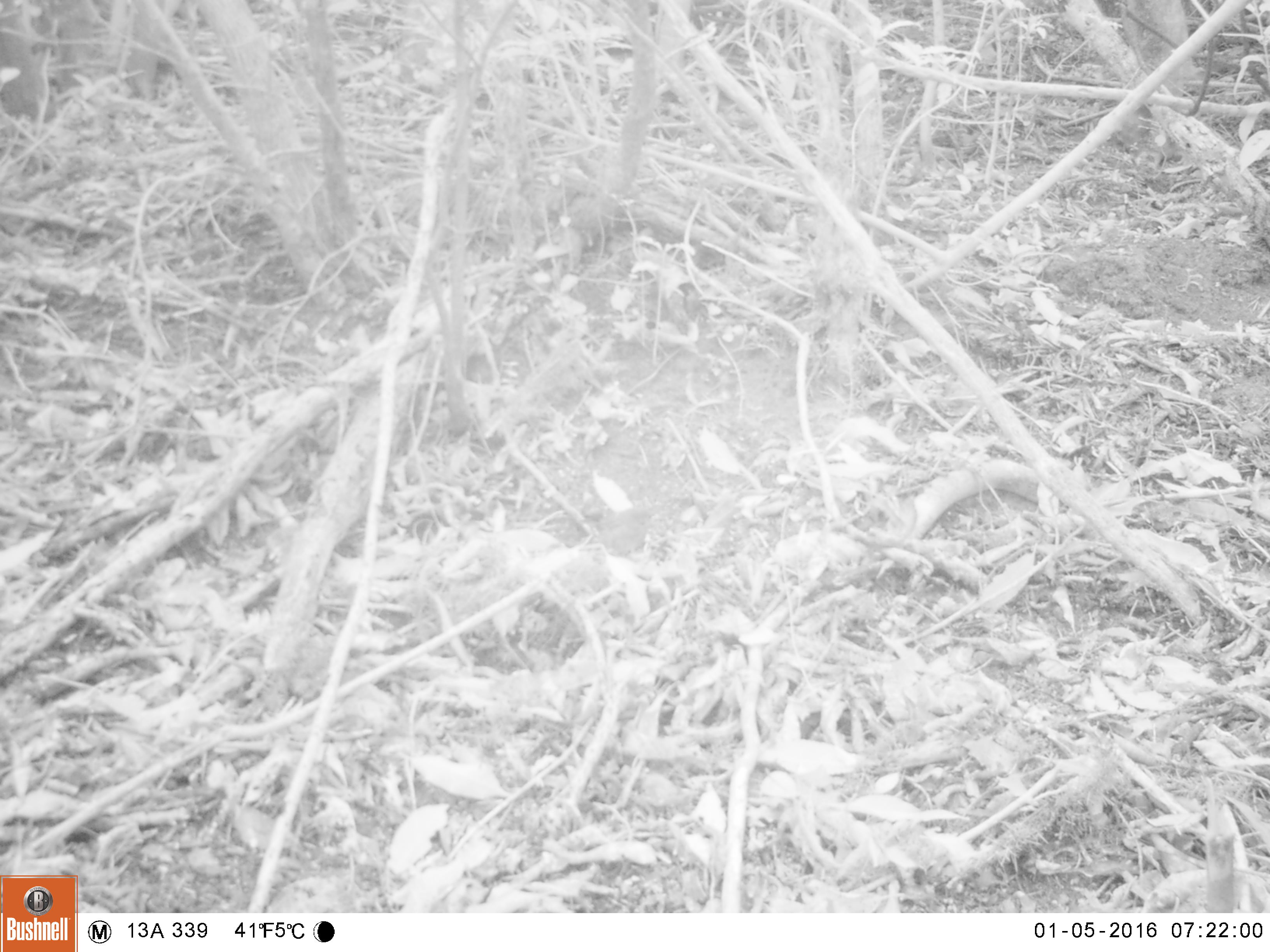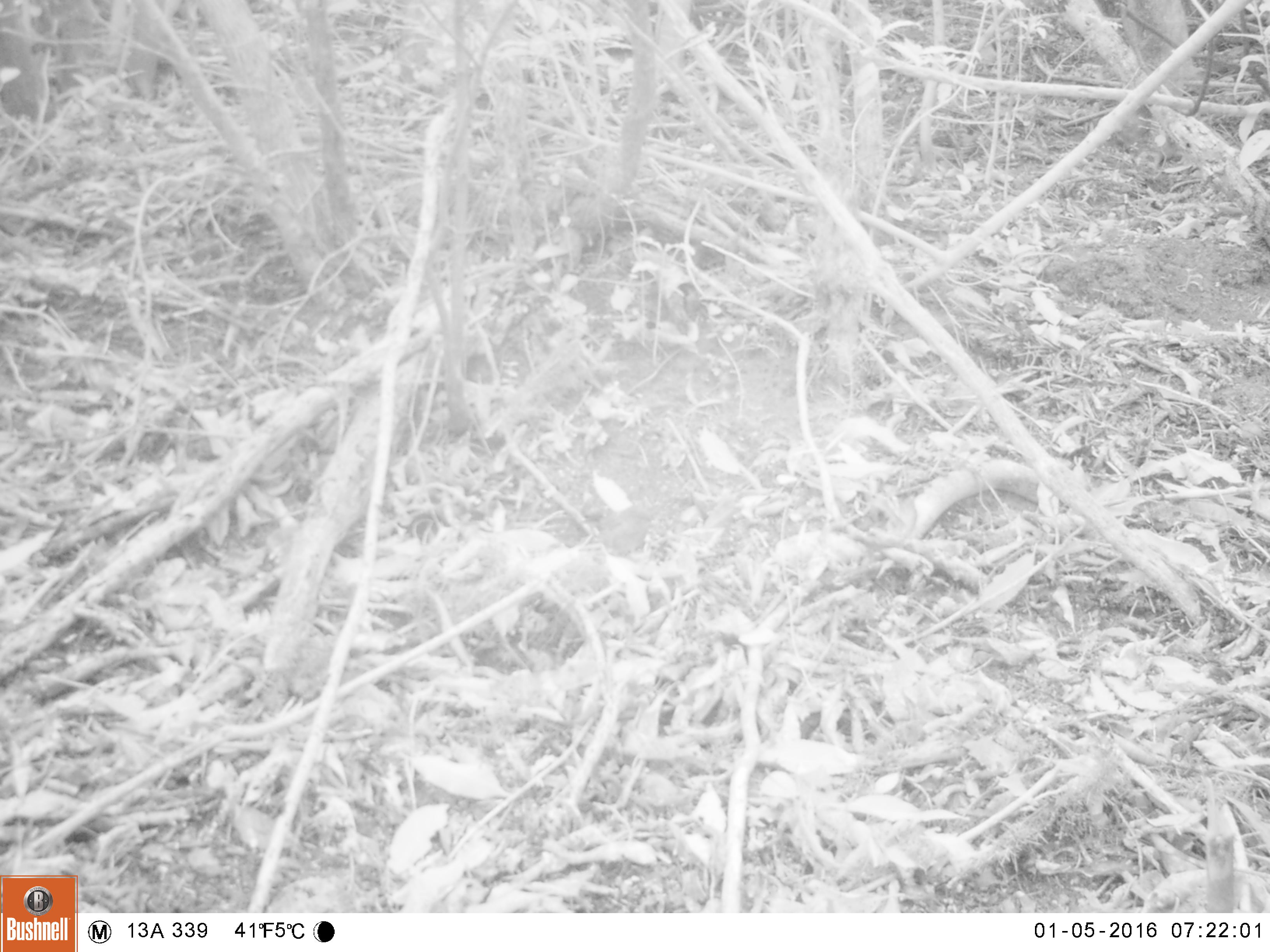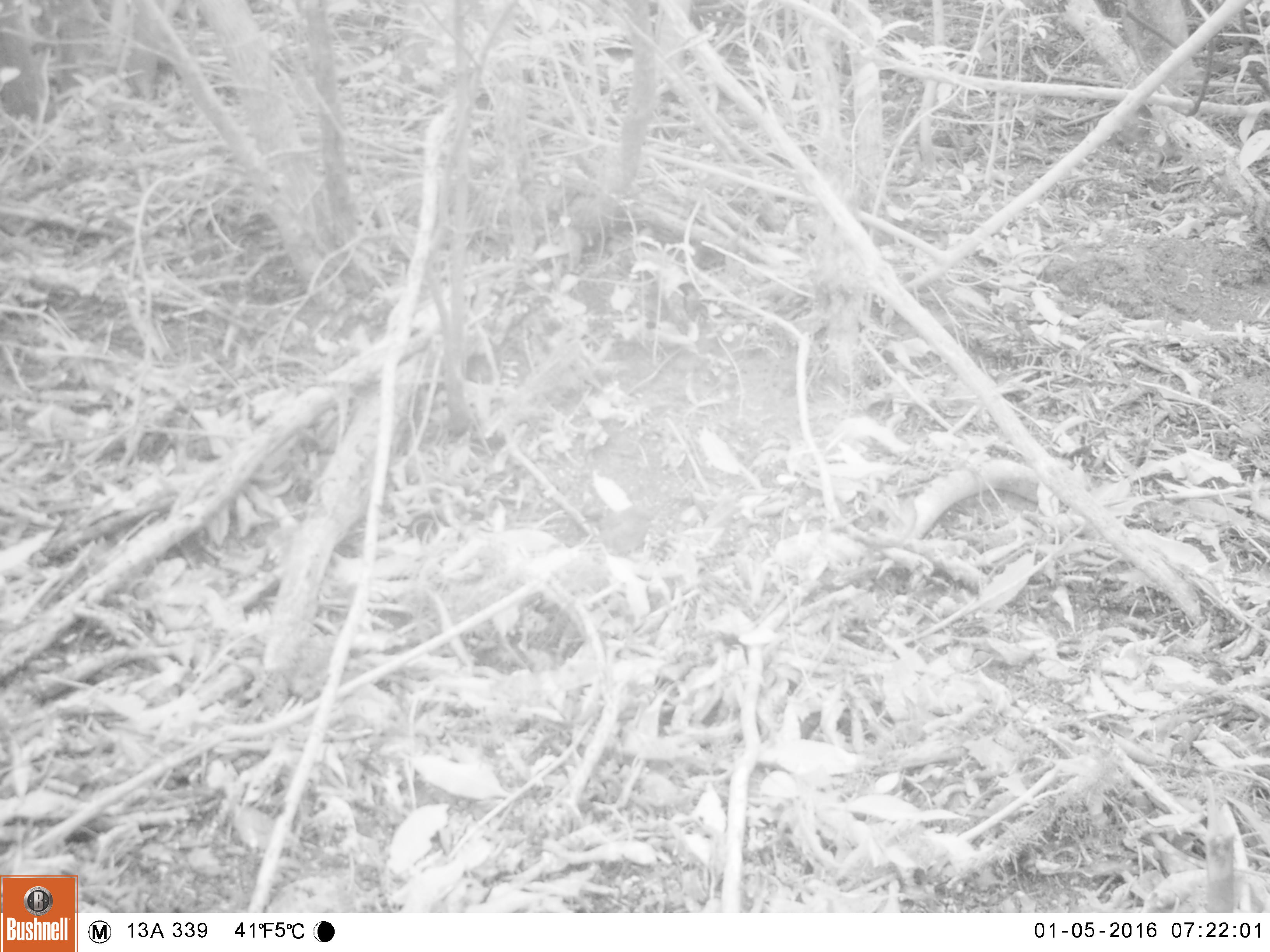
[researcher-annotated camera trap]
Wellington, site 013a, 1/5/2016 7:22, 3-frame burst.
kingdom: Animalia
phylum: Chordata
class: Aves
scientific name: Aves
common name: bird